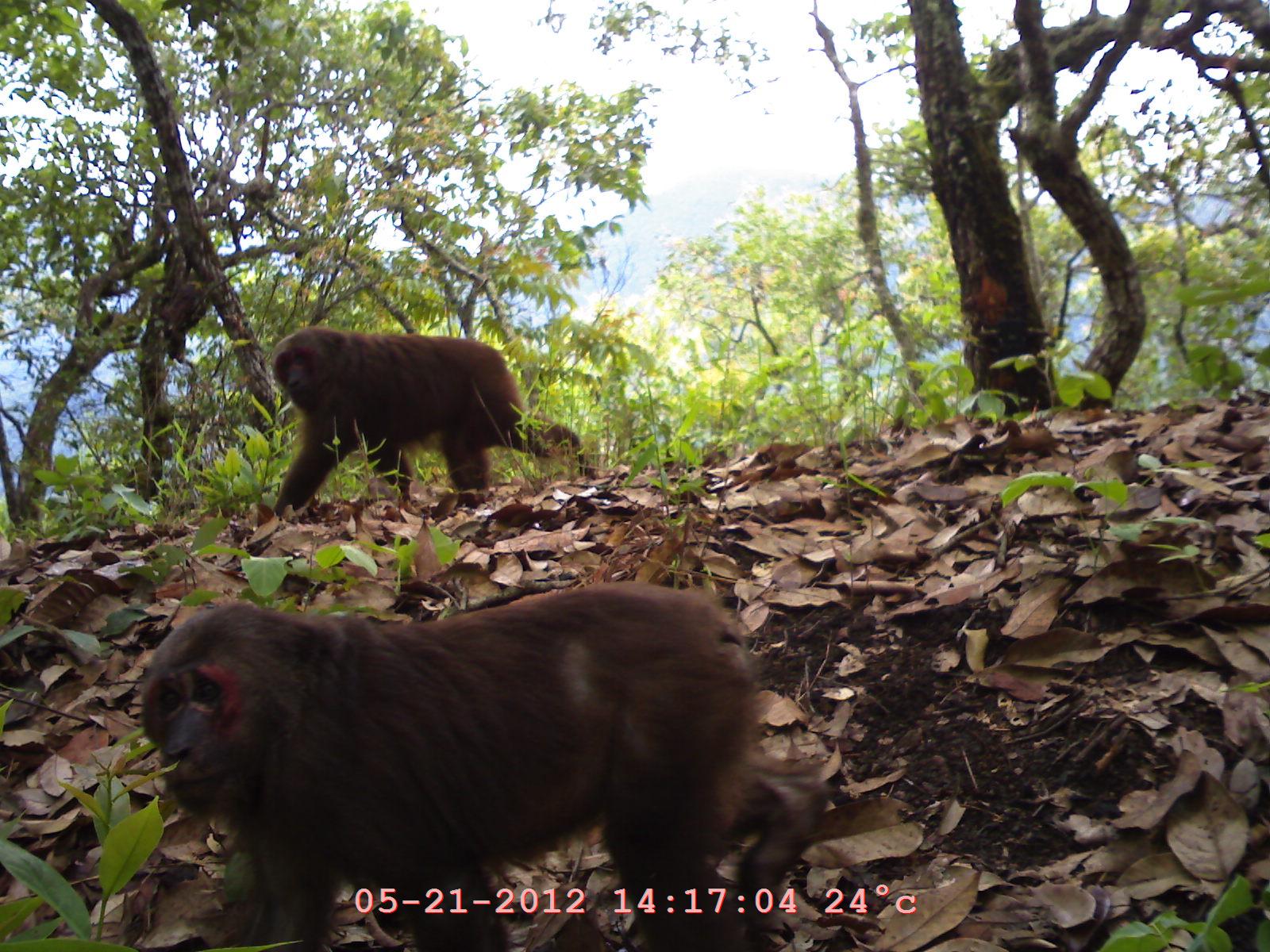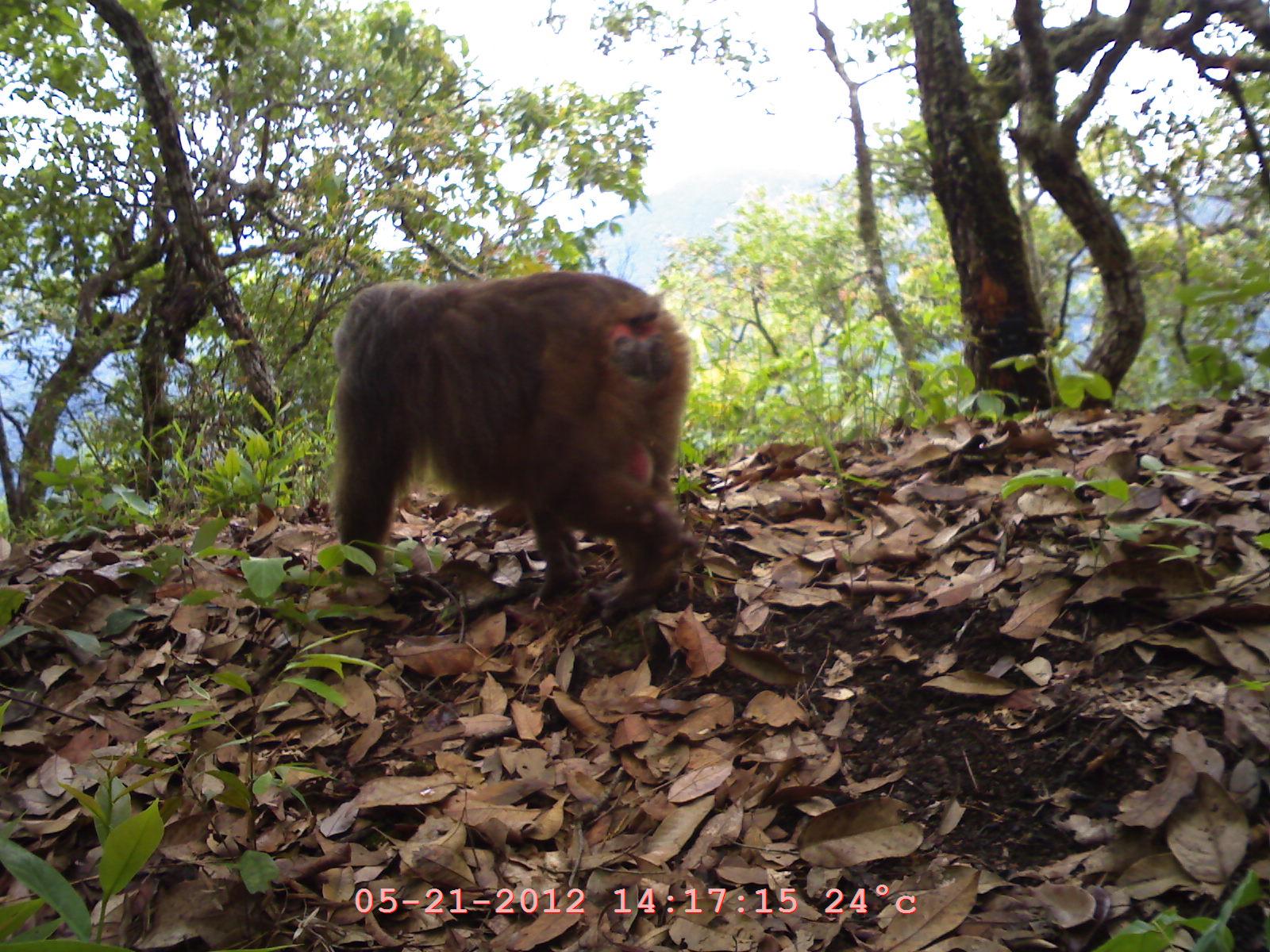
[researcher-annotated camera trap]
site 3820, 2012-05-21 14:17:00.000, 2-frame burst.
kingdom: Animalia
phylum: Chordata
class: Mammalia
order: Primates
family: Cercopithecidae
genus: Macaca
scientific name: Macaca arctoides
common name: stump-tailed macaque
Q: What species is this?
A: Macaca arctoides (stump-tailed macaque).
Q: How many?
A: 2.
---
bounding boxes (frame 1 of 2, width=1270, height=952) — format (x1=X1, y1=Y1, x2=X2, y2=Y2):
macaca arctoides: (x1=137, y1=581, x2=826, y2=952); (x1=271, y1=325, x2=597, y2=518)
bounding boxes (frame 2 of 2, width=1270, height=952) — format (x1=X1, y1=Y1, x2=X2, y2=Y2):
macaca arctoides: (x1=326, y1=271, x2=696, y2=616)